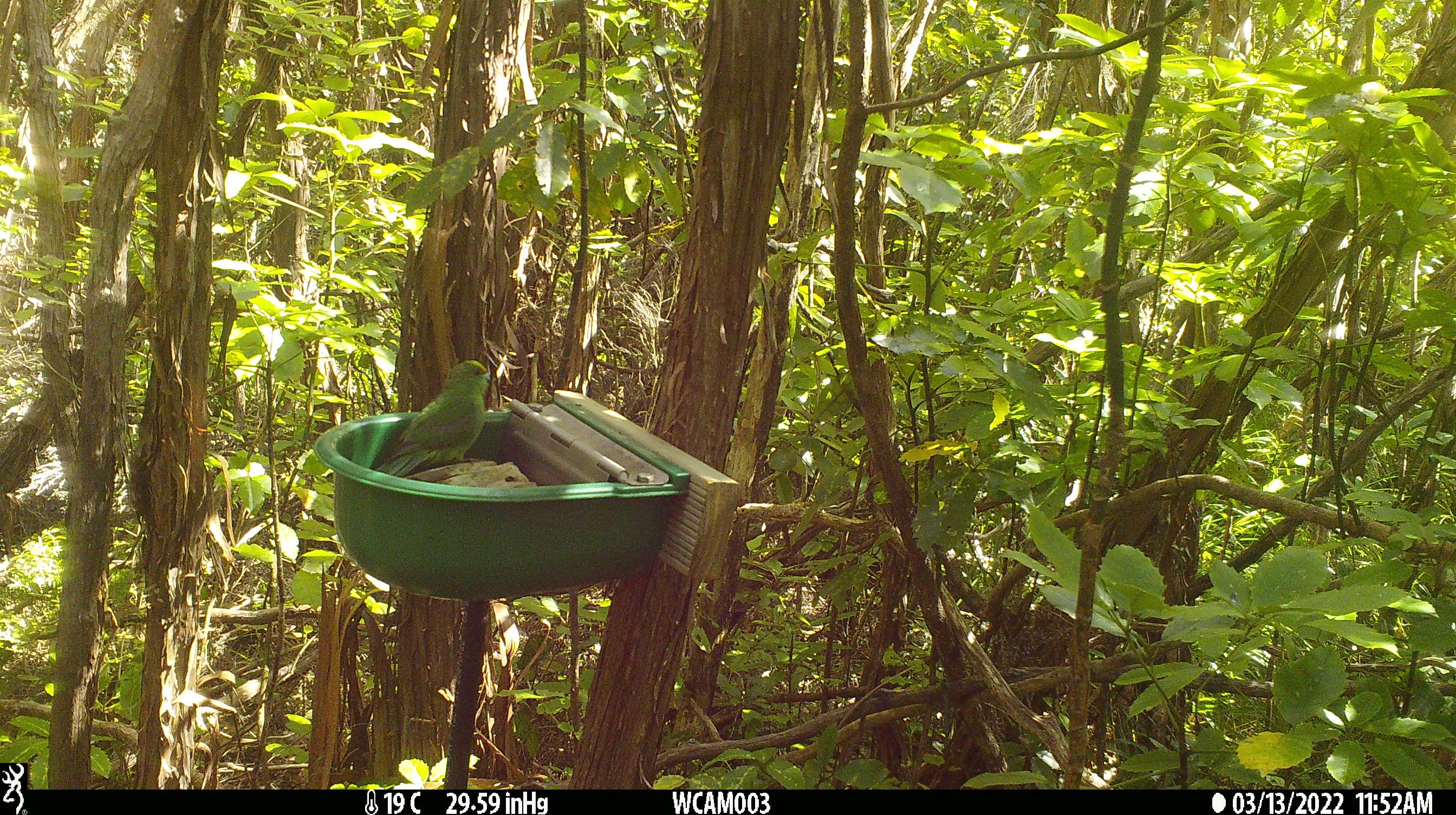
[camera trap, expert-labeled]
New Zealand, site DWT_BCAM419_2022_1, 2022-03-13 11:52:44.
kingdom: Animalia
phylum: Chordata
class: Aves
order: Psittaciformes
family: Psittaculidae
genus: Cyanoramphus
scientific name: Cyanoramphus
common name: parakeet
Parakeet (Cyanoramphus).